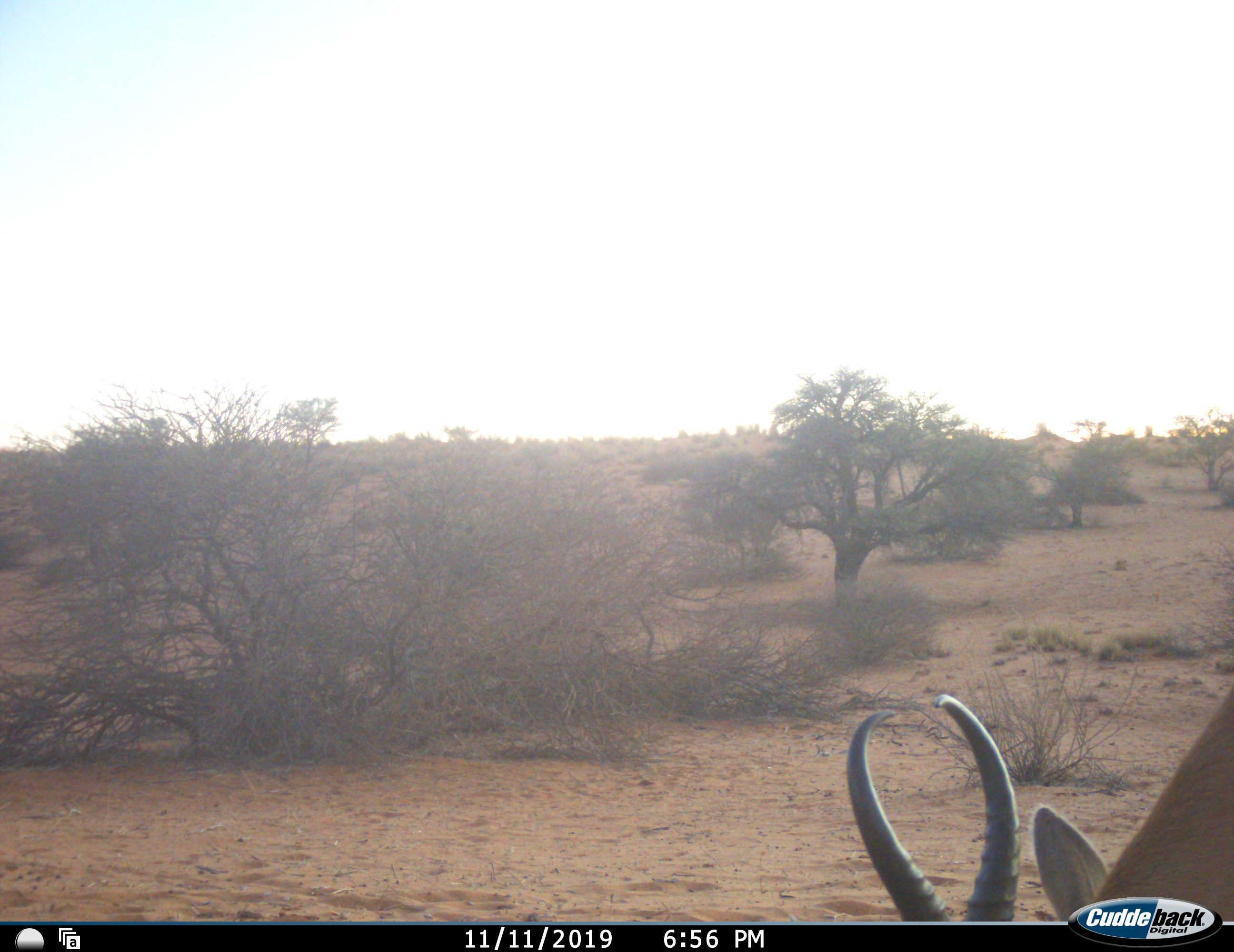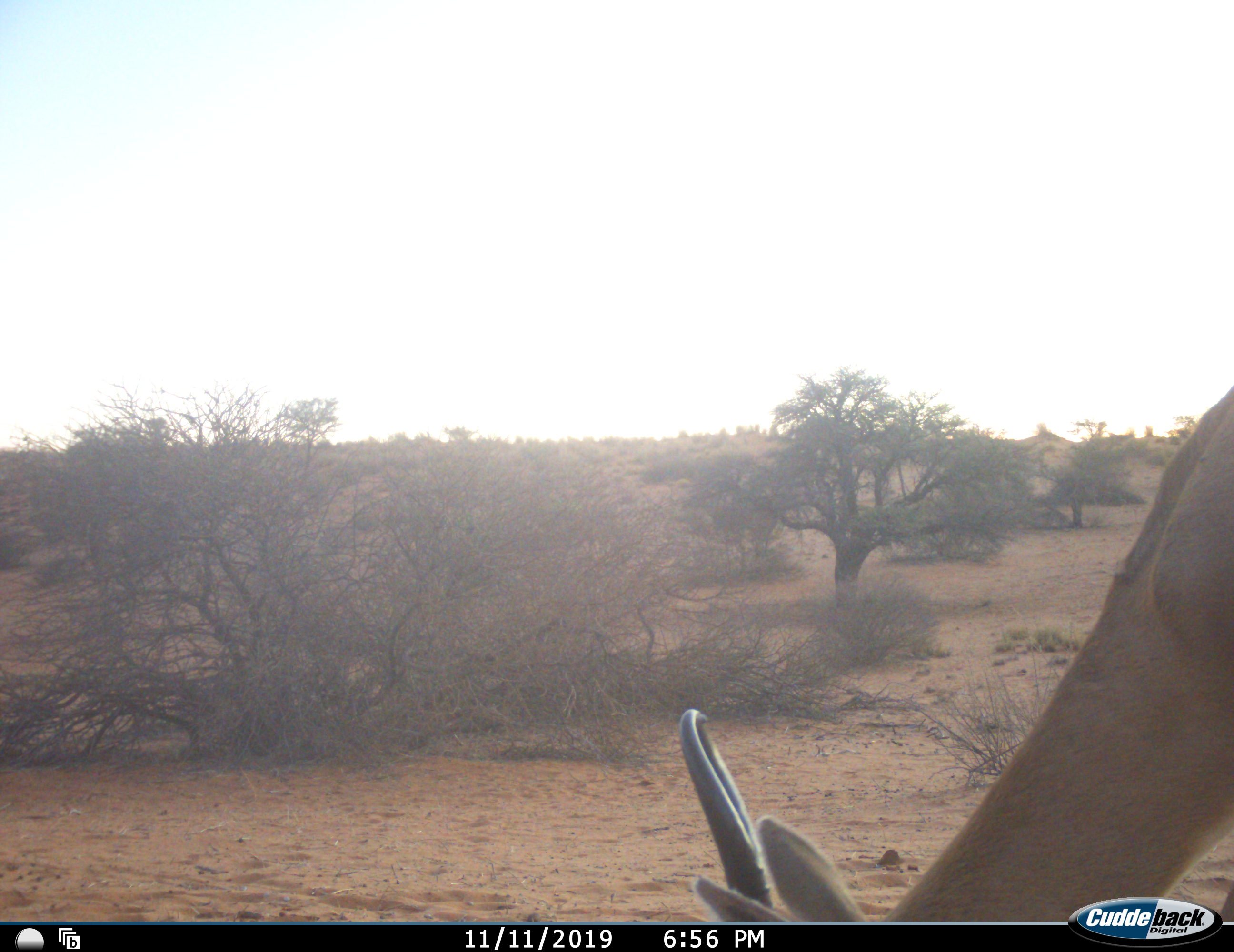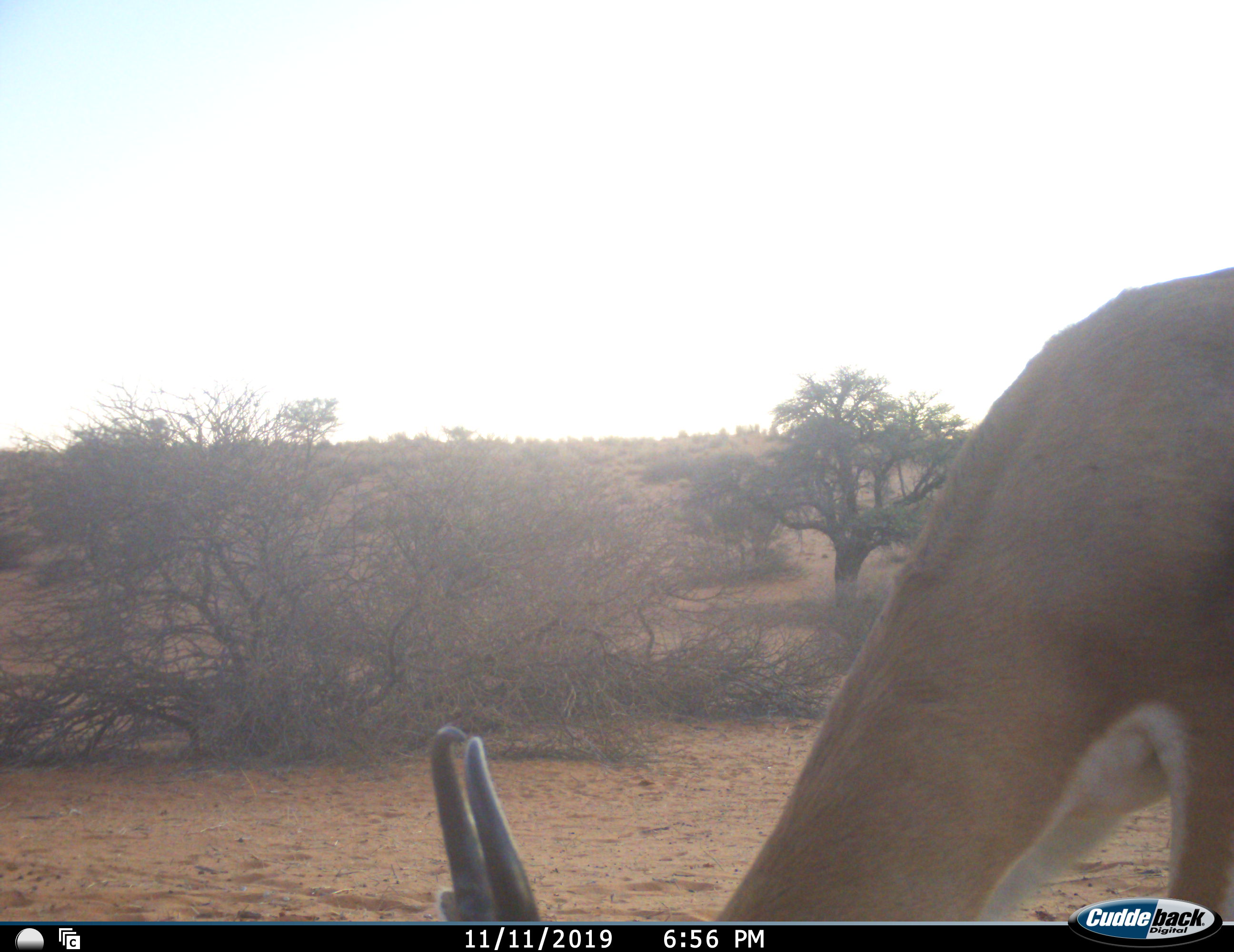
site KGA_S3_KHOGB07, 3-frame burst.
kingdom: Animalia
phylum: Chordata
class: Mammalia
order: Artiodactyla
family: Bovidae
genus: Antidorcas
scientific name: Antidorcas marsupialis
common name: springbok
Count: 1.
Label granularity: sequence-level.